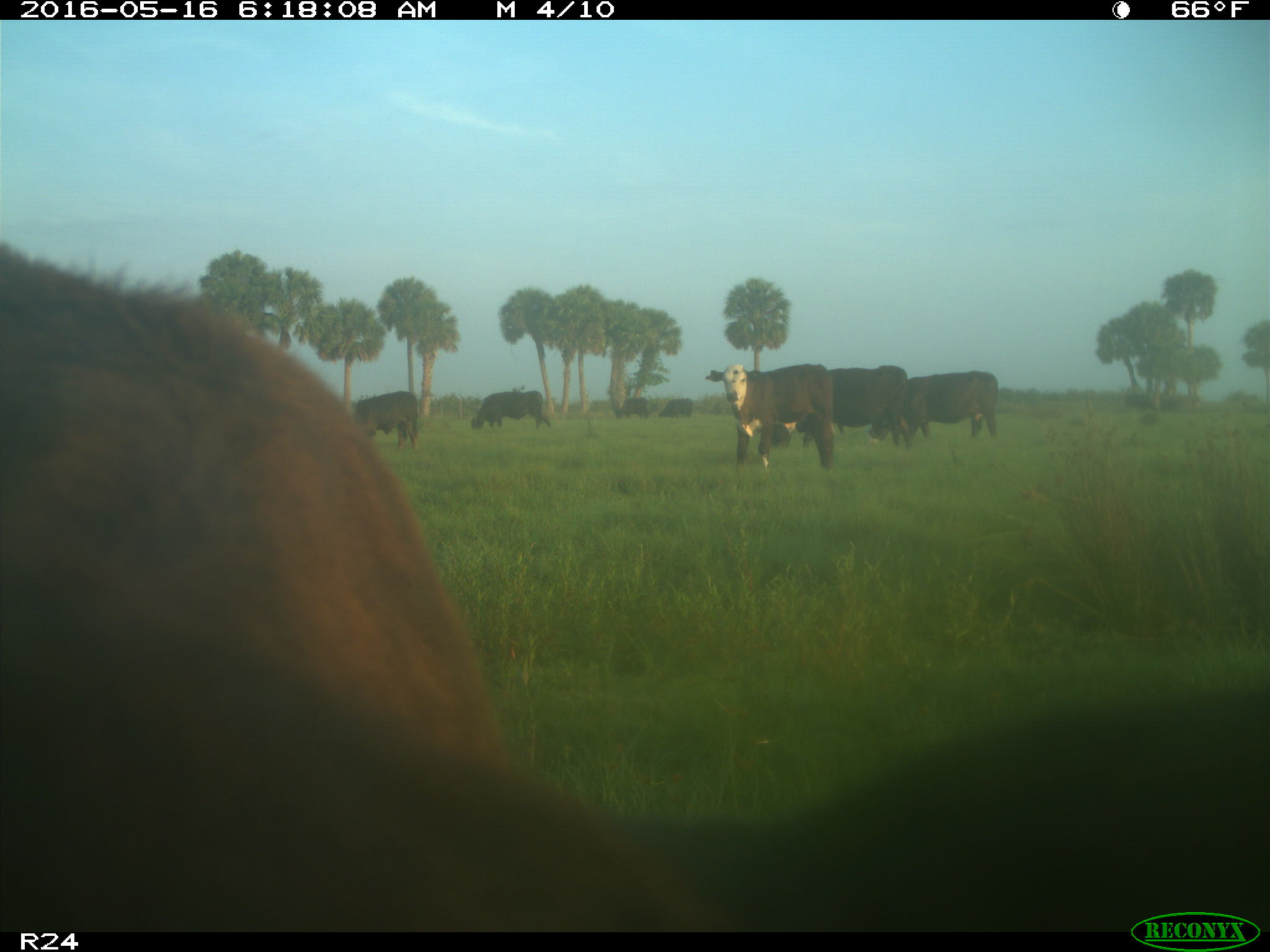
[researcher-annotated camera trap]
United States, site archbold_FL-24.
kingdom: Animalia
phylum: Chordata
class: Mammalia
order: Artiodactyla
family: Bovidae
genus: Bos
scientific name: Bos taurus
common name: domestic cow